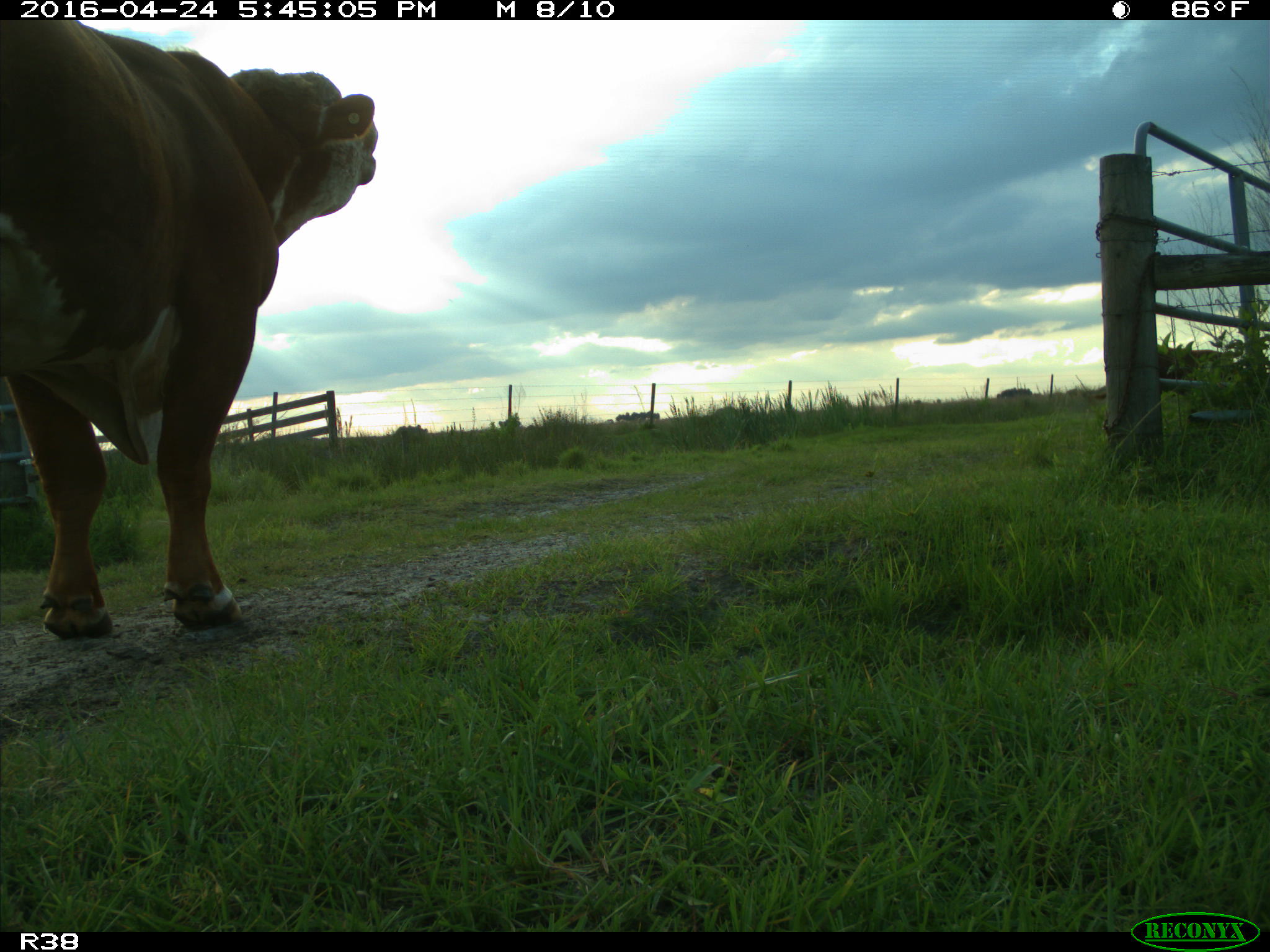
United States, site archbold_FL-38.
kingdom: Animalia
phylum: Chordata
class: Mammalia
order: Artiodactyla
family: Bovidae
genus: Bos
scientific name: Bos taurus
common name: domestic cow